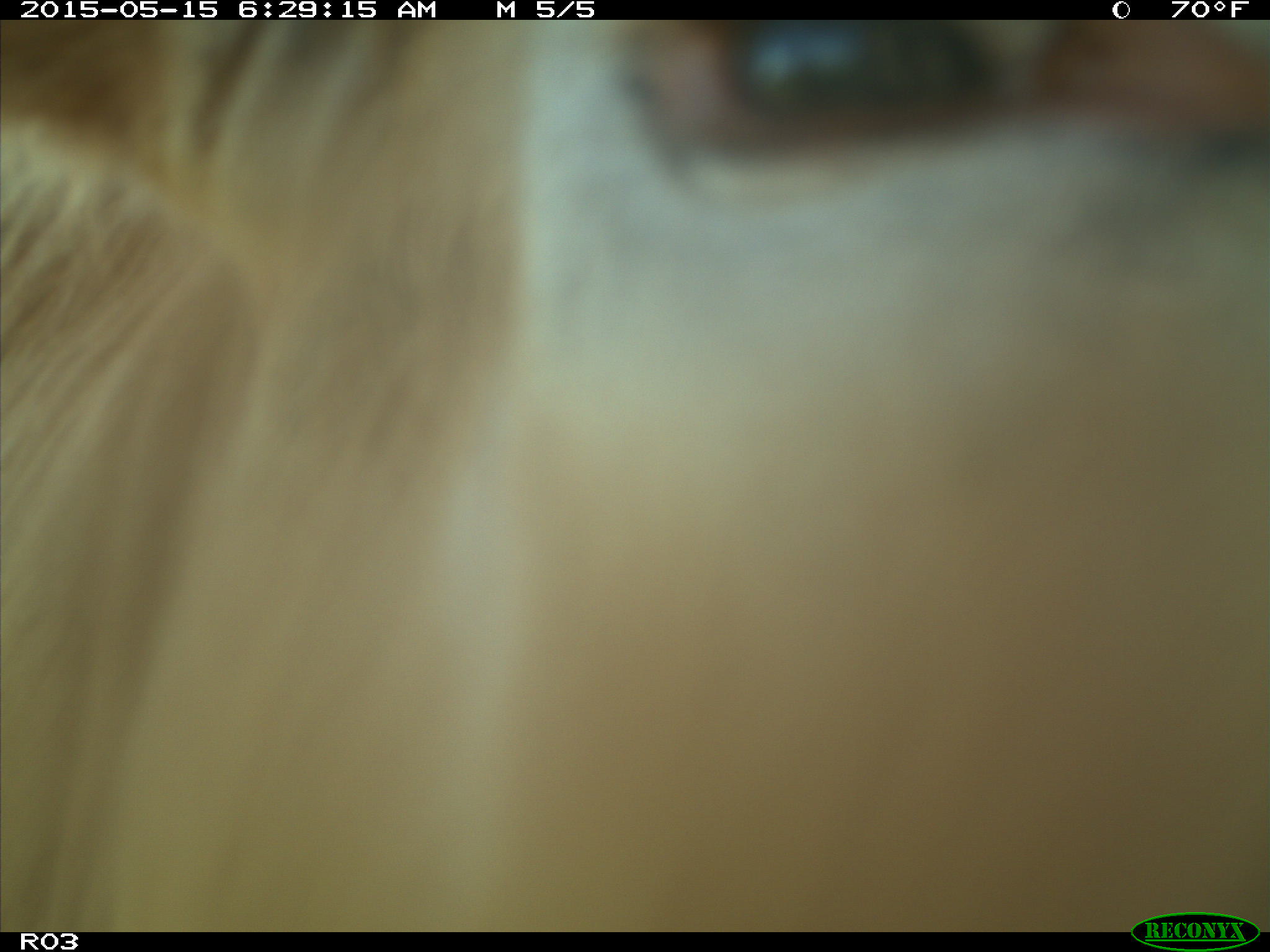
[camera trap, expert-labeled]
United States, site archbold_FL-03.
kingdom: Animalia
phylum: Chordata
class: Mammalia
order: Artiodactyla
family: Bovidae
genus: Bos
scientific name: Bos taurus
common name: domestic cow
Bos taurus (domestic cow).